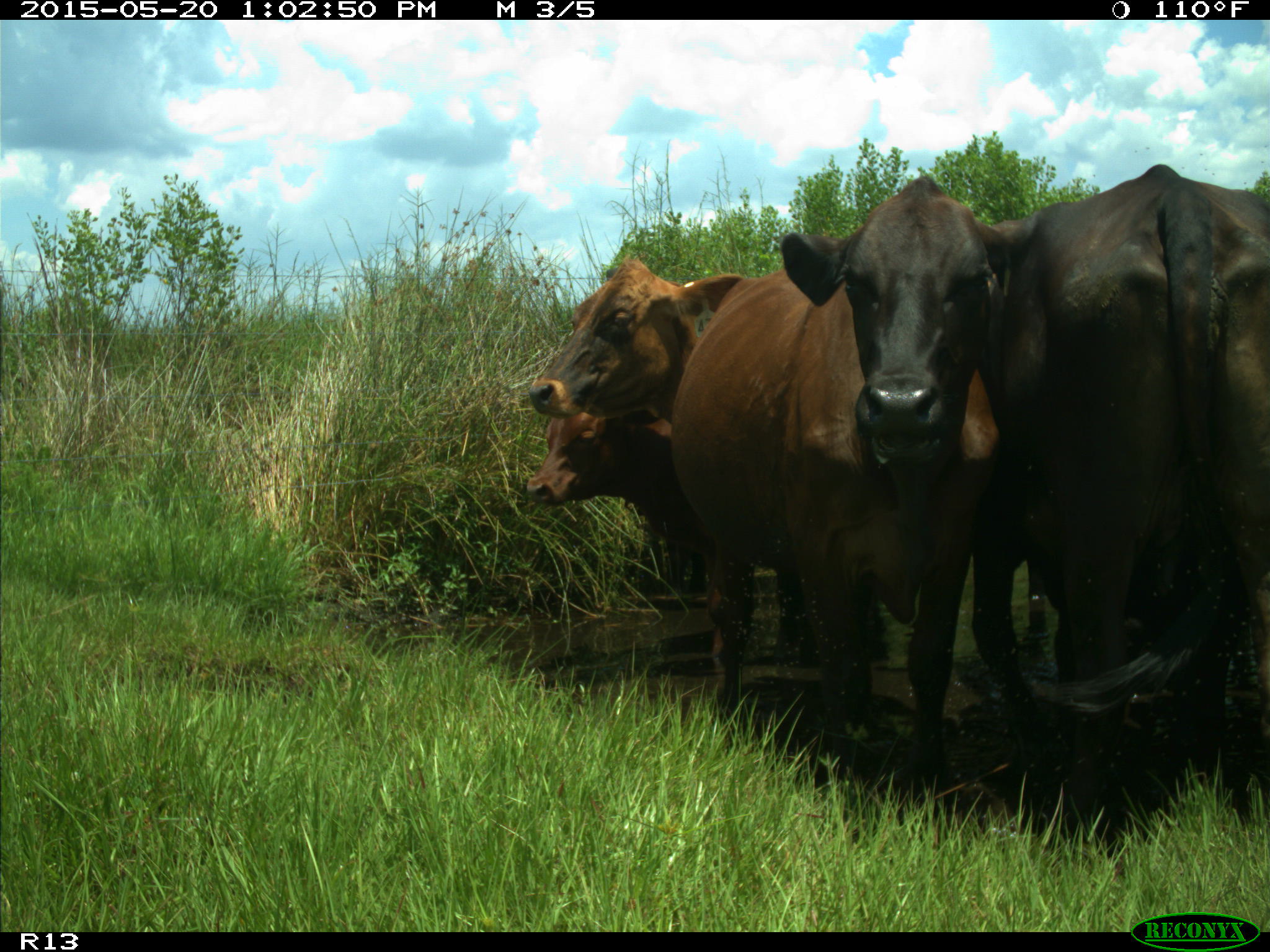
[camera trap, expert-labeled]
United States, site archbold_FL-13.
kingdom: Animalia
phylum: Chordata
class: Mammalia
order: Artiodactyla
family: Bovidae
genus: Bos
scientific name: Bos taurus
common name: domestic cow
Bos taurus (domestic cow).